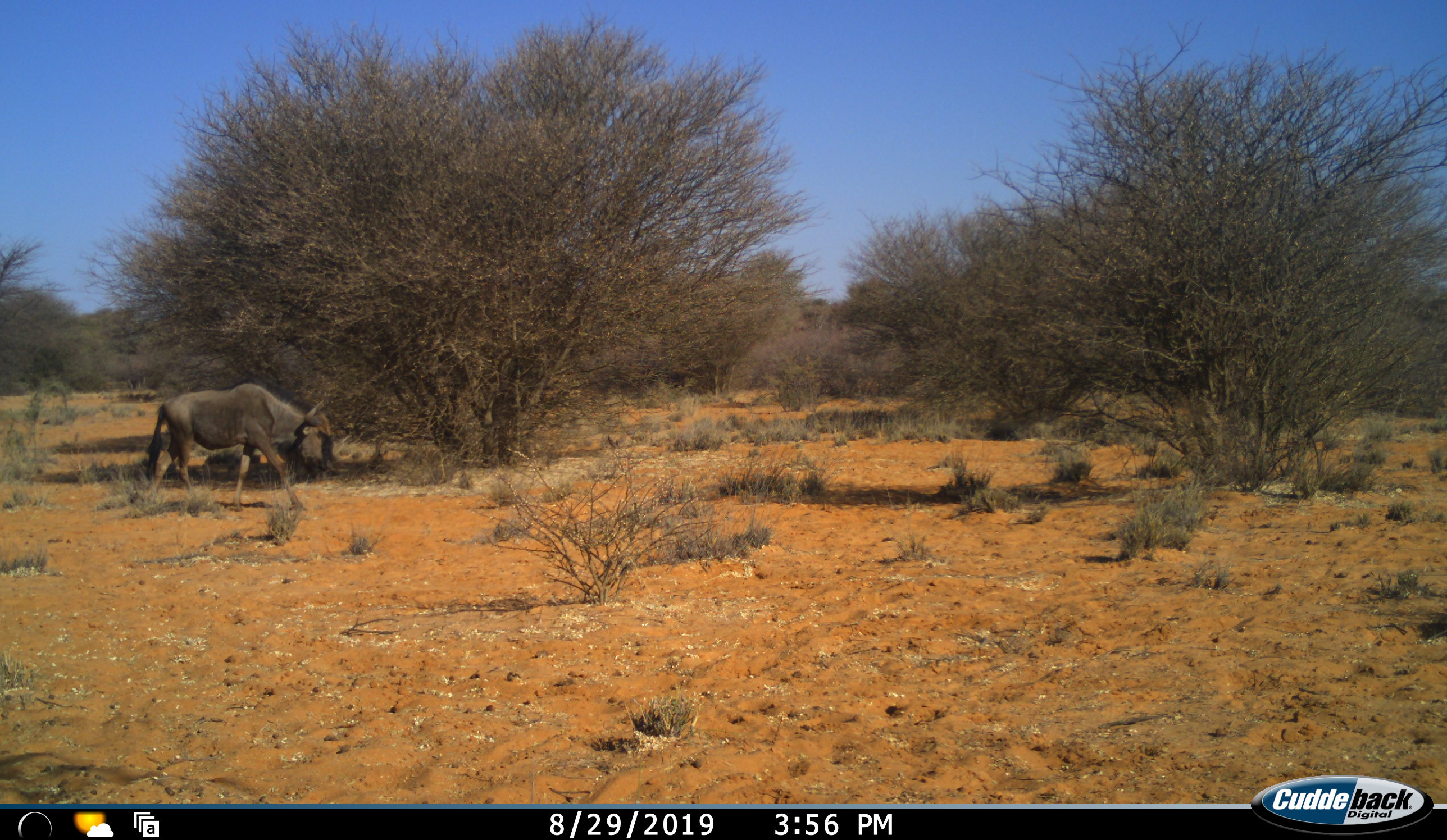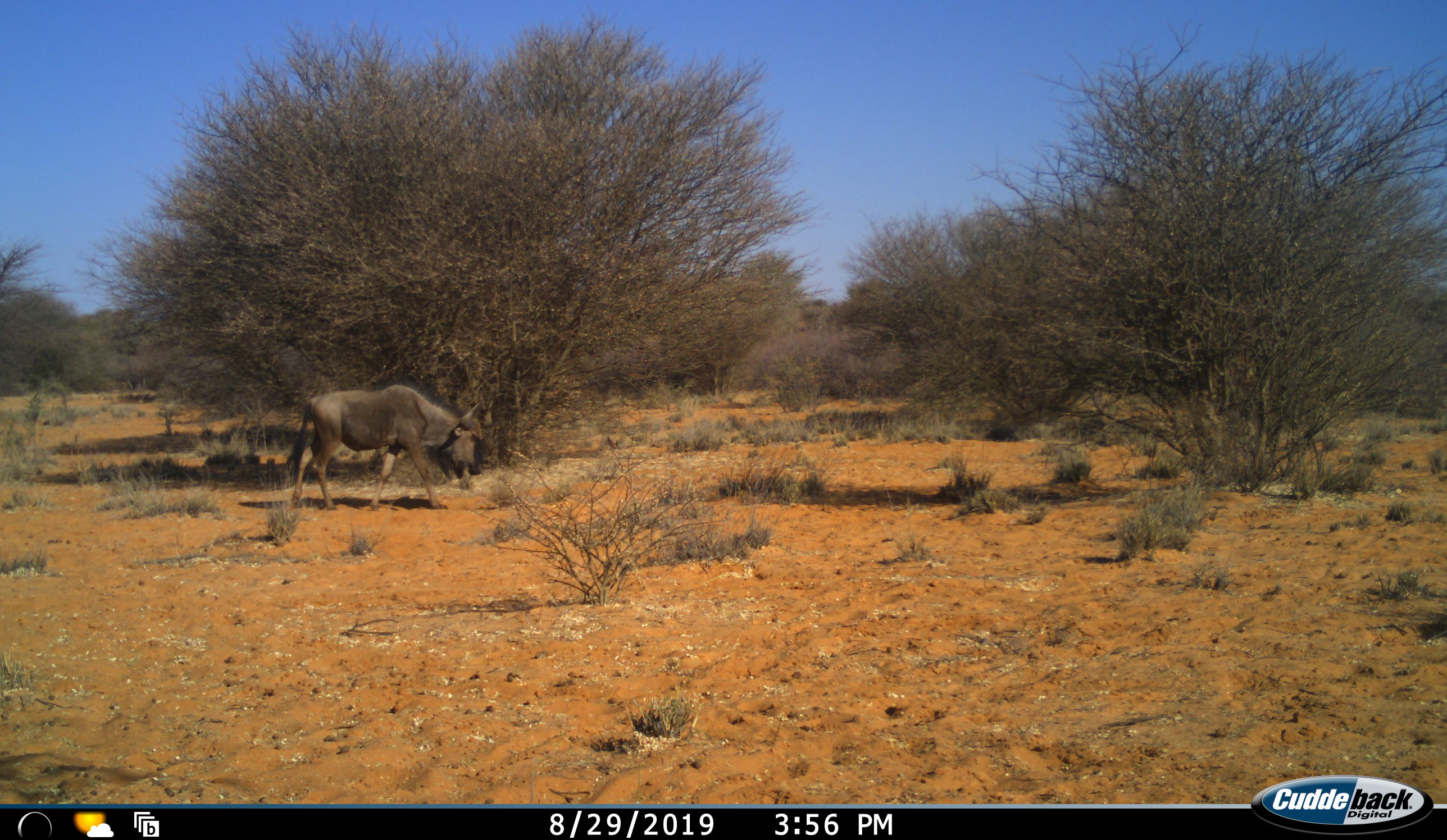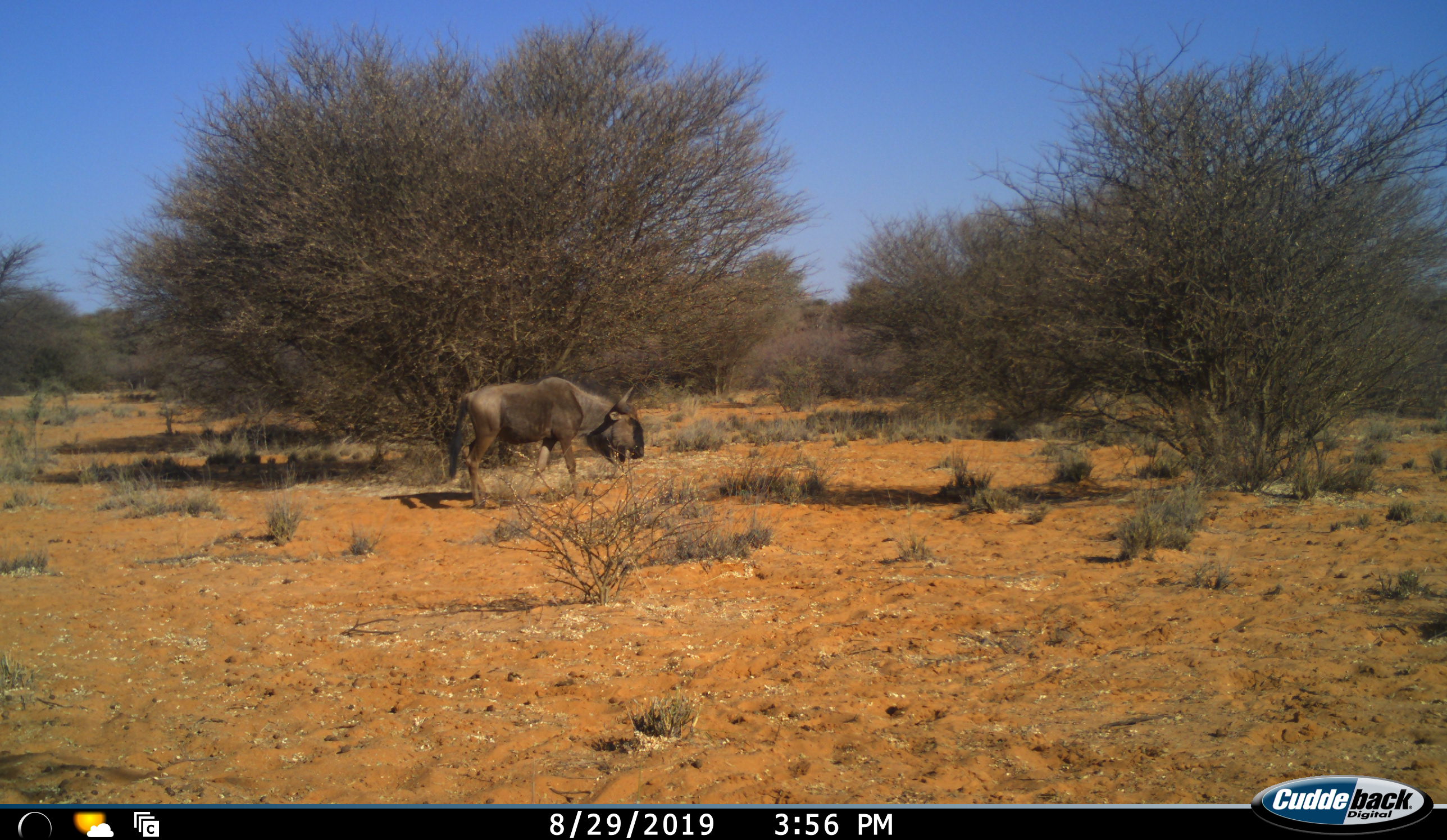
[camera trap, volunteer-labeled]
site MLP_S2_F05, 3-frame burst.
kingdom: Animalia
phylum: Chordata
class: Mammalia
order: Artiodactyla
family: Bovidae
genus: Connochaetes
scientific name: Connochaetes taurinus taurinus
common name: blue wildebeest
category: wildebeestblue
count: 1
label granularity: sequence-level